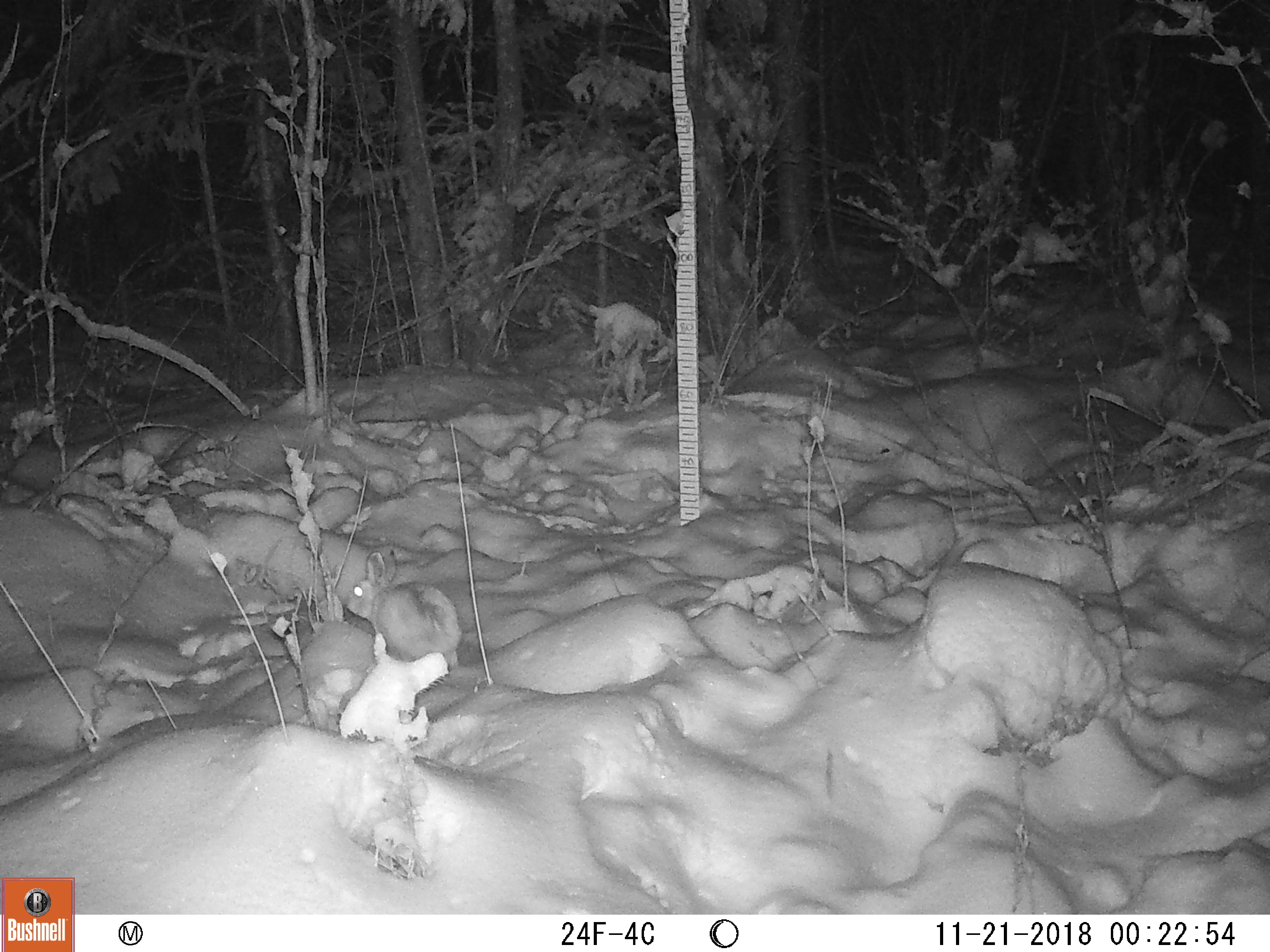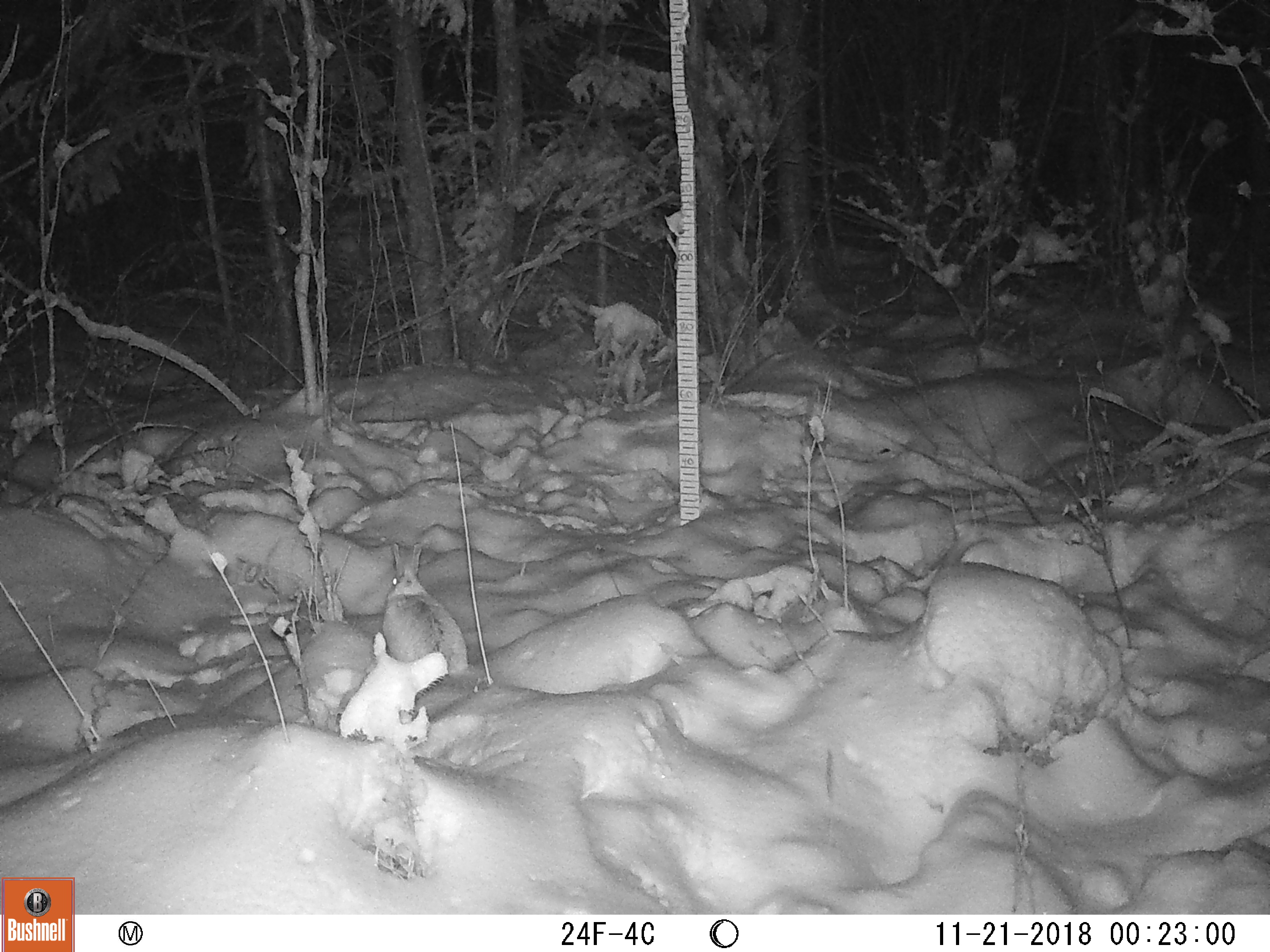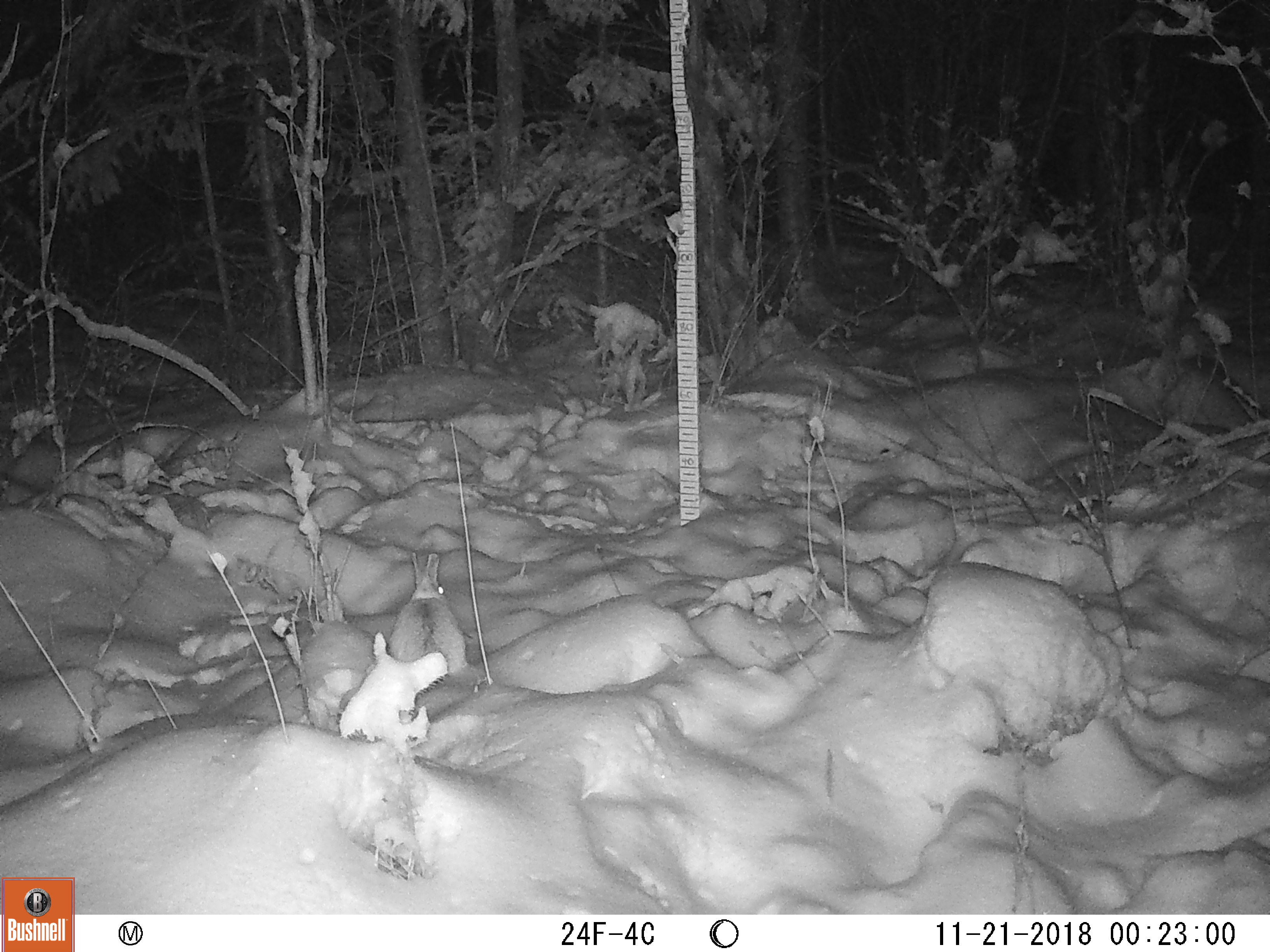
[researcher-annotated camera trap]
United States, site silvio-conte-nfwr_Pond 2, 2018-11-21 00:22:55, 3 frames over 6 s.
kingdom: Animalia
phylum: Chordata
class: Mammalia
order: Lagomorpha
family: Leporidae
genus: Lepus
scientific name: Lepus americanus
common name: snowshoe hare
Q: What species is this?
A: Snowshoe hare (Lepus americanus).